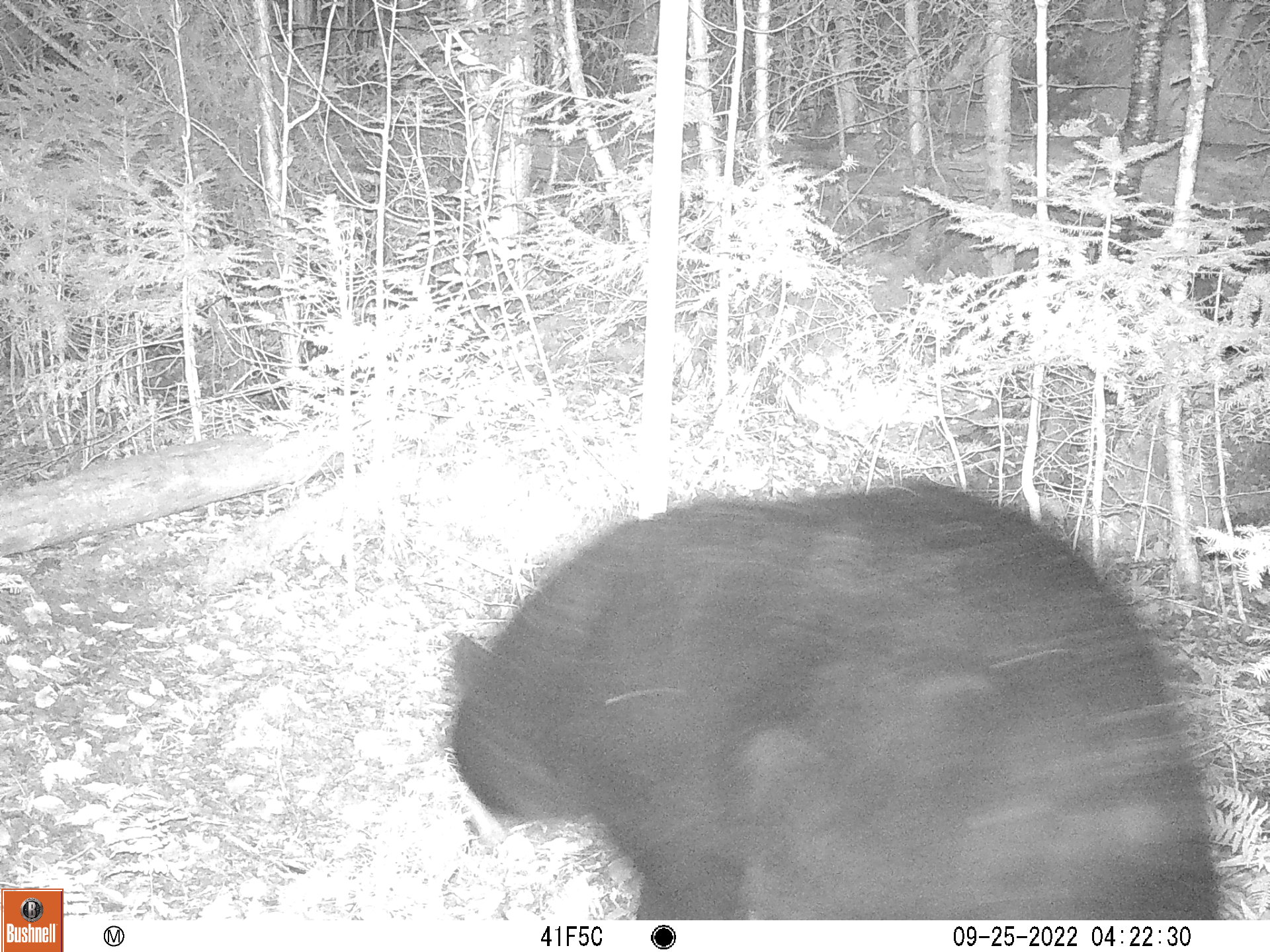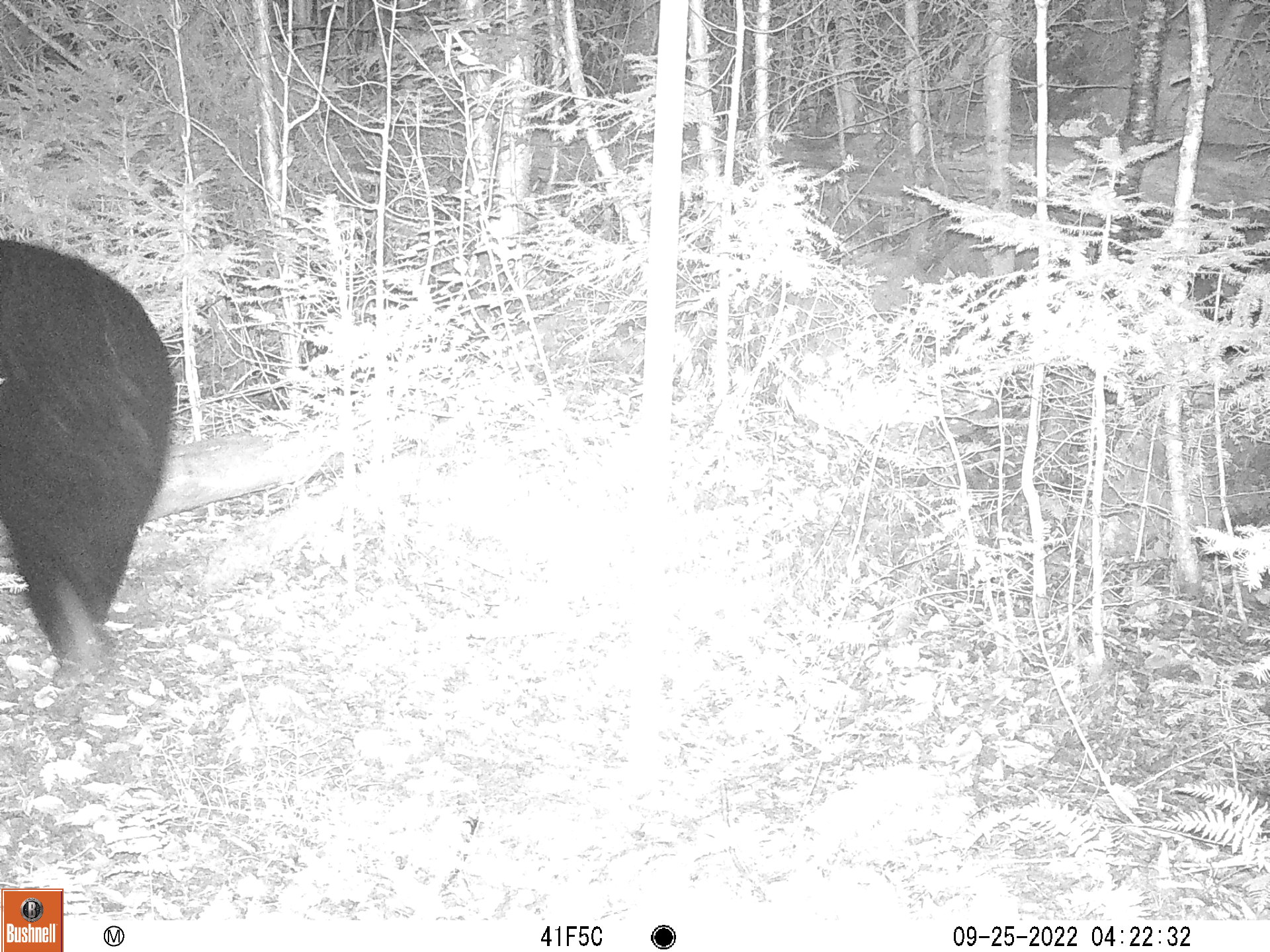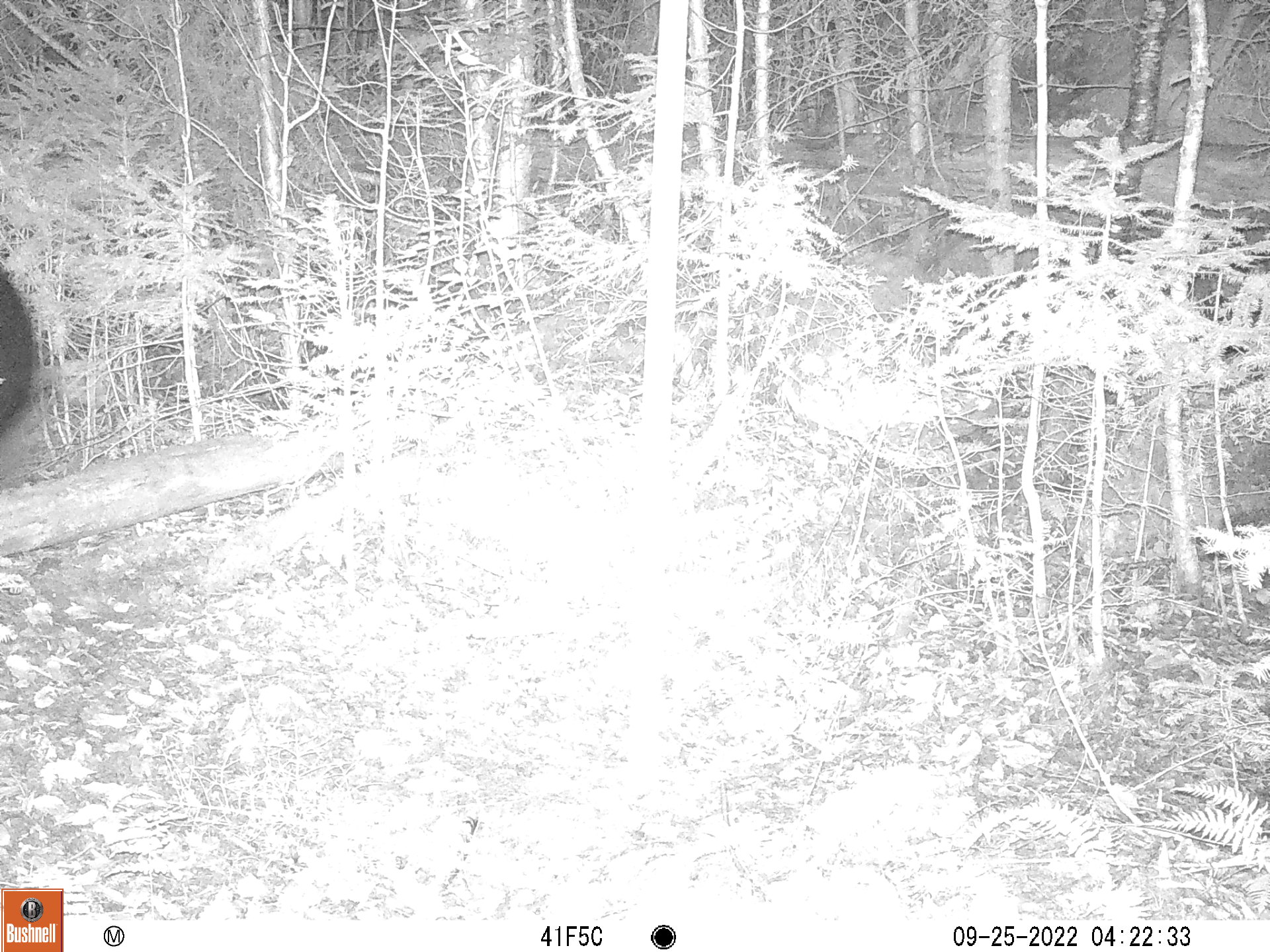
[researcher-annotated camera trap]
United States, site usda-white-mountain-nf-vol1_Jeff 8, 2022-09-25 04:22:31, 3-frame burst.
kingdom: Animalia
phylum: Chordata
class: Mammalia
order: Carnivora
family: Ursidae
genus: Ursus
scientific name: Ursus americanus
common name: black bear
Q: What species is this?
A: Black bear (Ursus americanus).